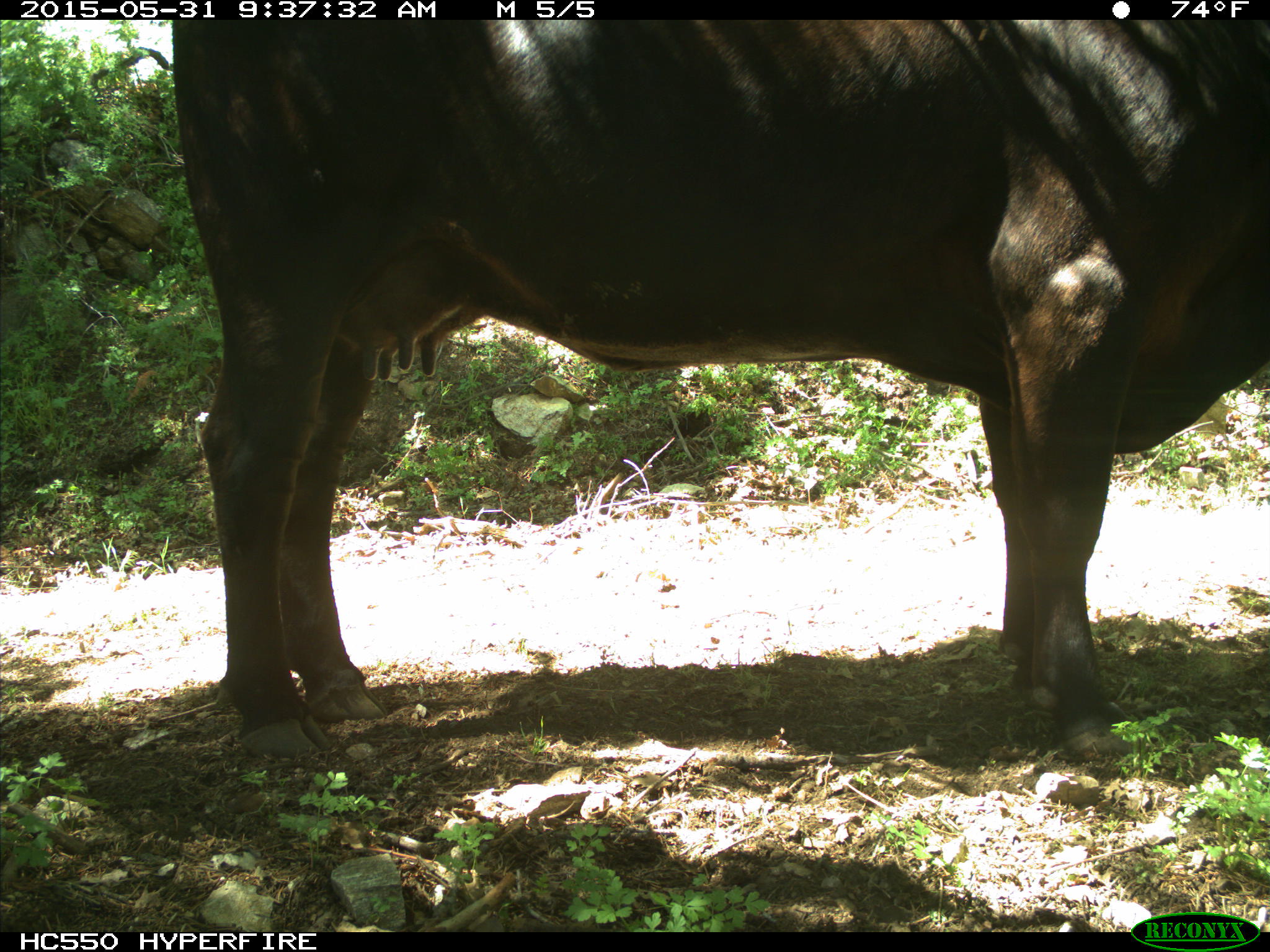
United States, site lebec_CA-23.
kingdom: Animalia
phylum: Chordata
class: Mammalia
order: Artiodactyla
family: Bovidae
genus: Bos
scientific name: Bos taurus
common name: domestic cow